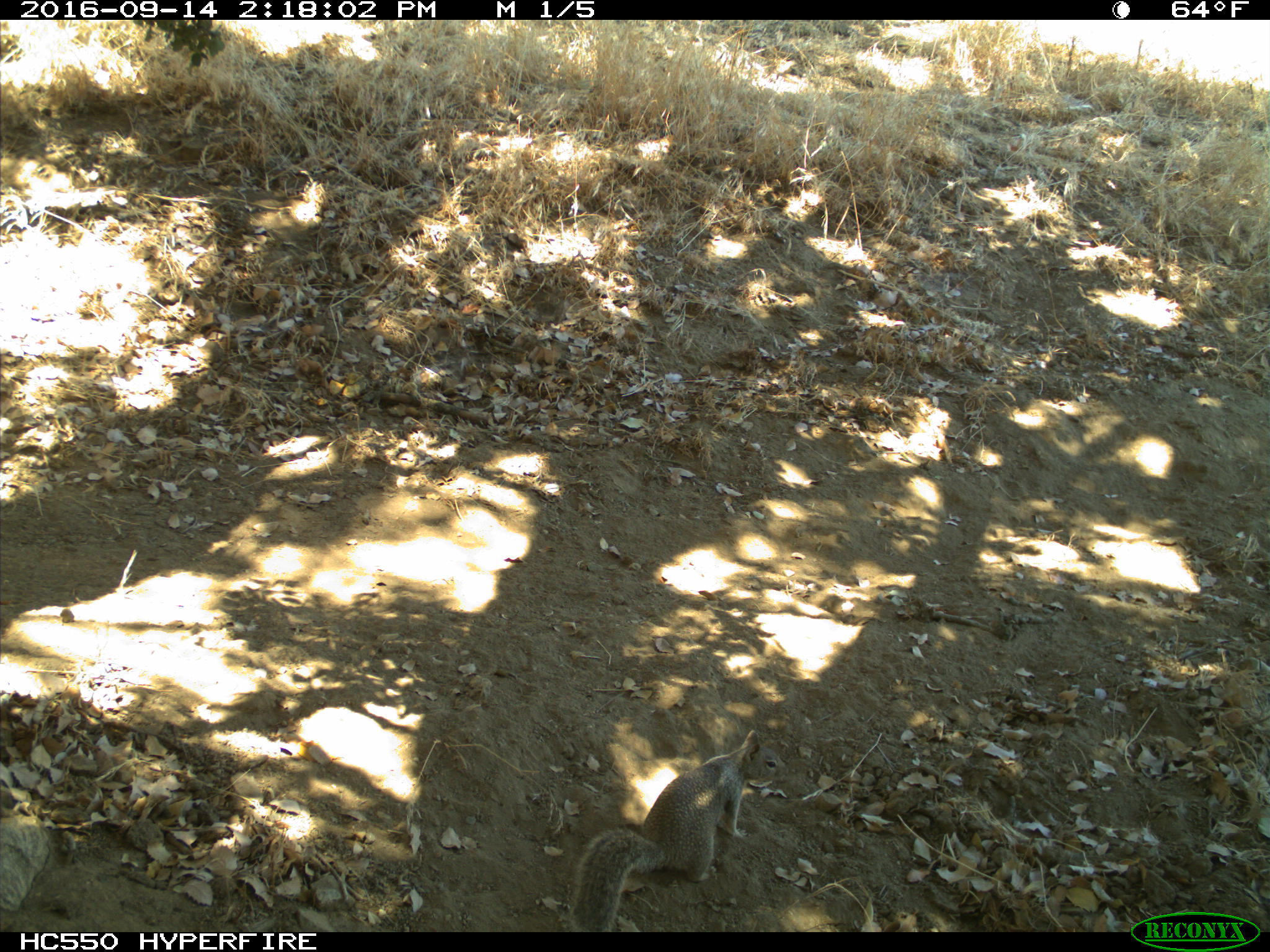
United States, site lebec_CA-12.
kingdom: Animalia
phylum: Chordata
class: Mammalia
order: Rodentia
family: Sciuridae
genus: Otospermophilus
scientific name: Otospermophilus beecheyi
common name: california ground squirrel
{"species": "Otospermophilus beecheyi (california ground squirrel)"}